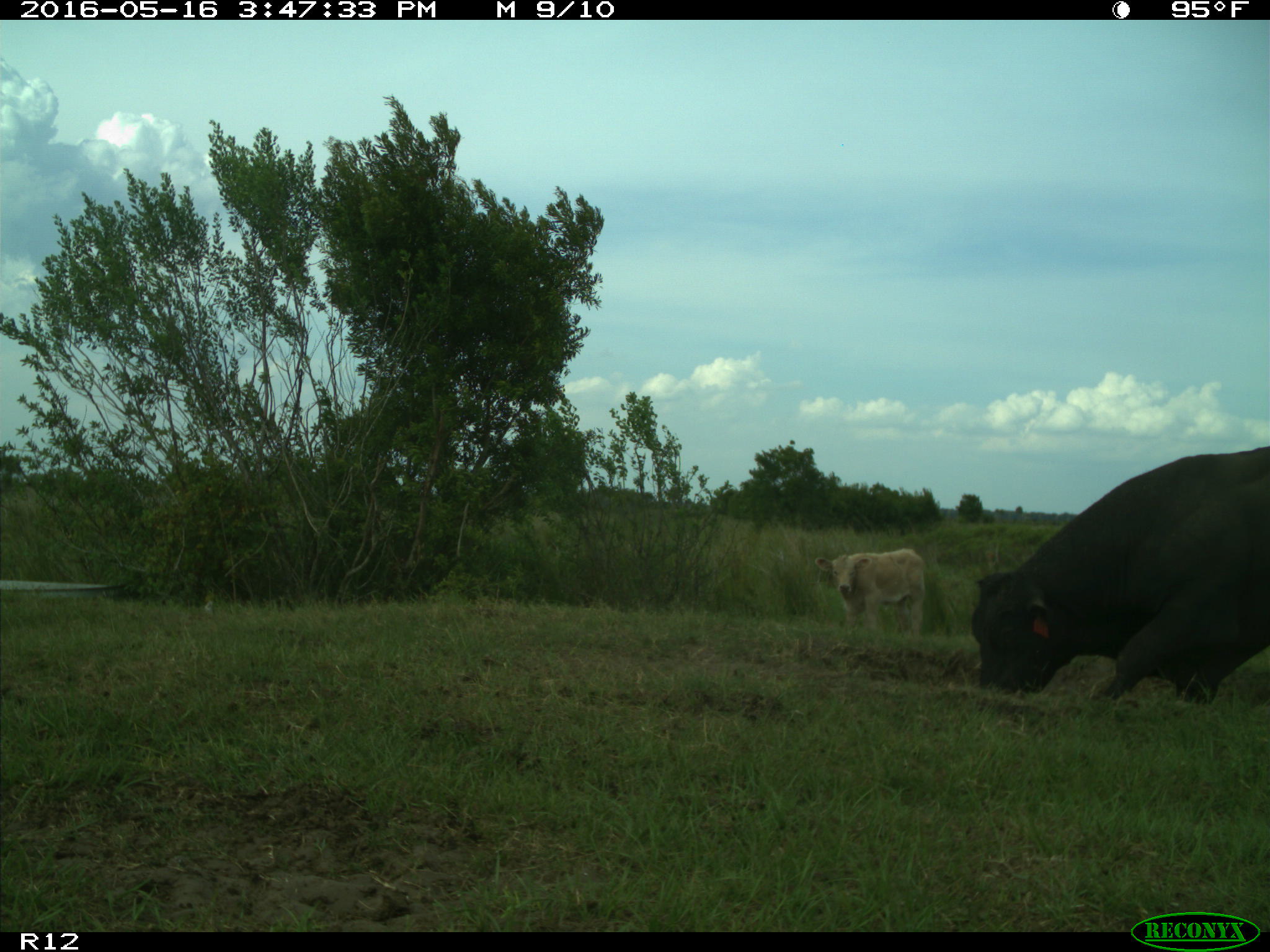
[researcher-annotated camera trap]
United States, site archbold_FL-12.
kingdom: Animalia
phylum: Chordata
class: Mammalia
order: Artiodactyla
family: Bovidae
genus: Bos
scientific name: Bos taurus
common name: domestic cow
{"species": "Bos taurus (domestic cow)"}